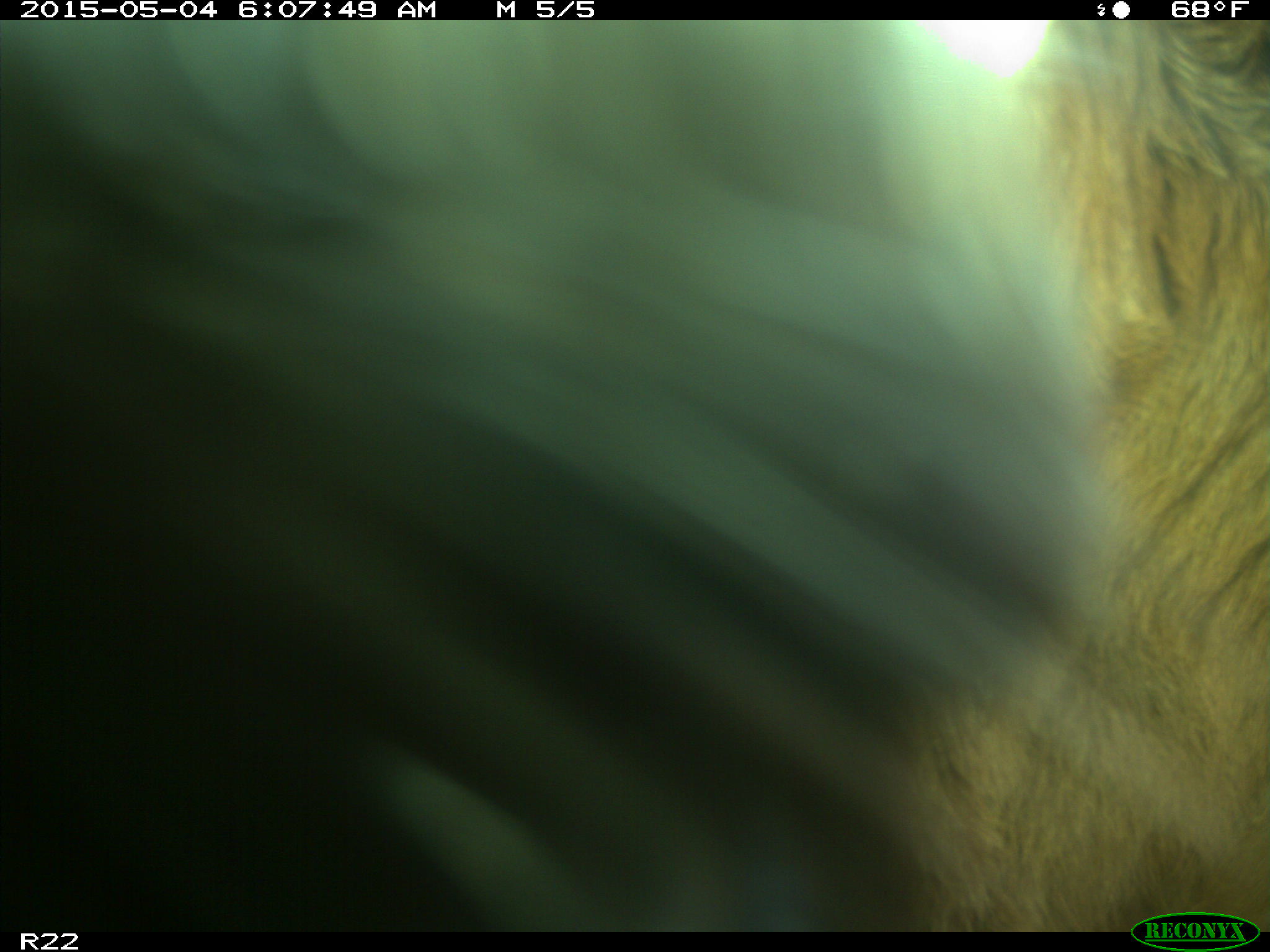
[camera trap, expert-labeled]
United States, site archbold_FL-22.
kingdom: Animalia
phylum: Chordata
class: Mammalia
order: Artiodactyla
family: Bovidae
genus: Bos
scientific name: Bos taurus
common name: domestic cow